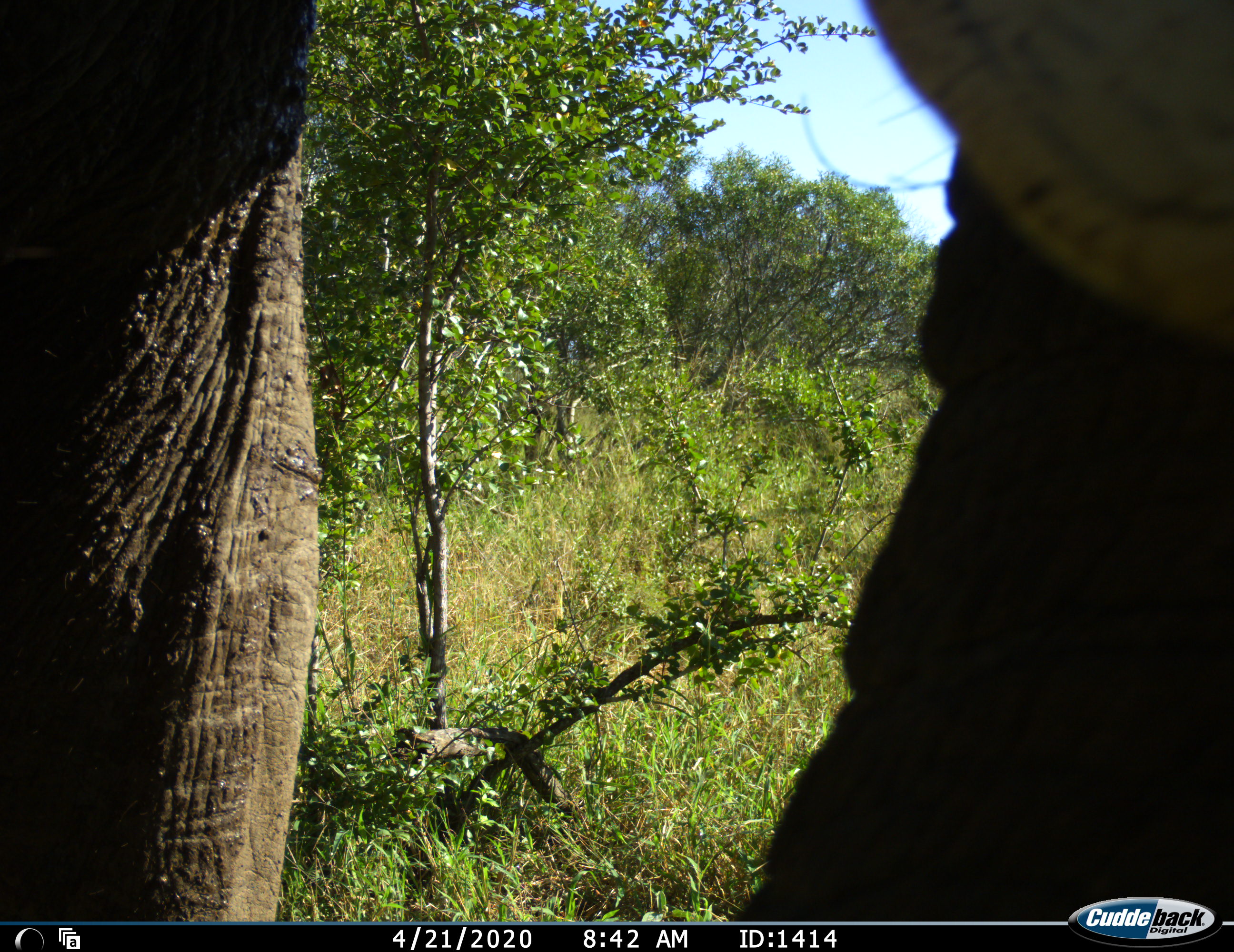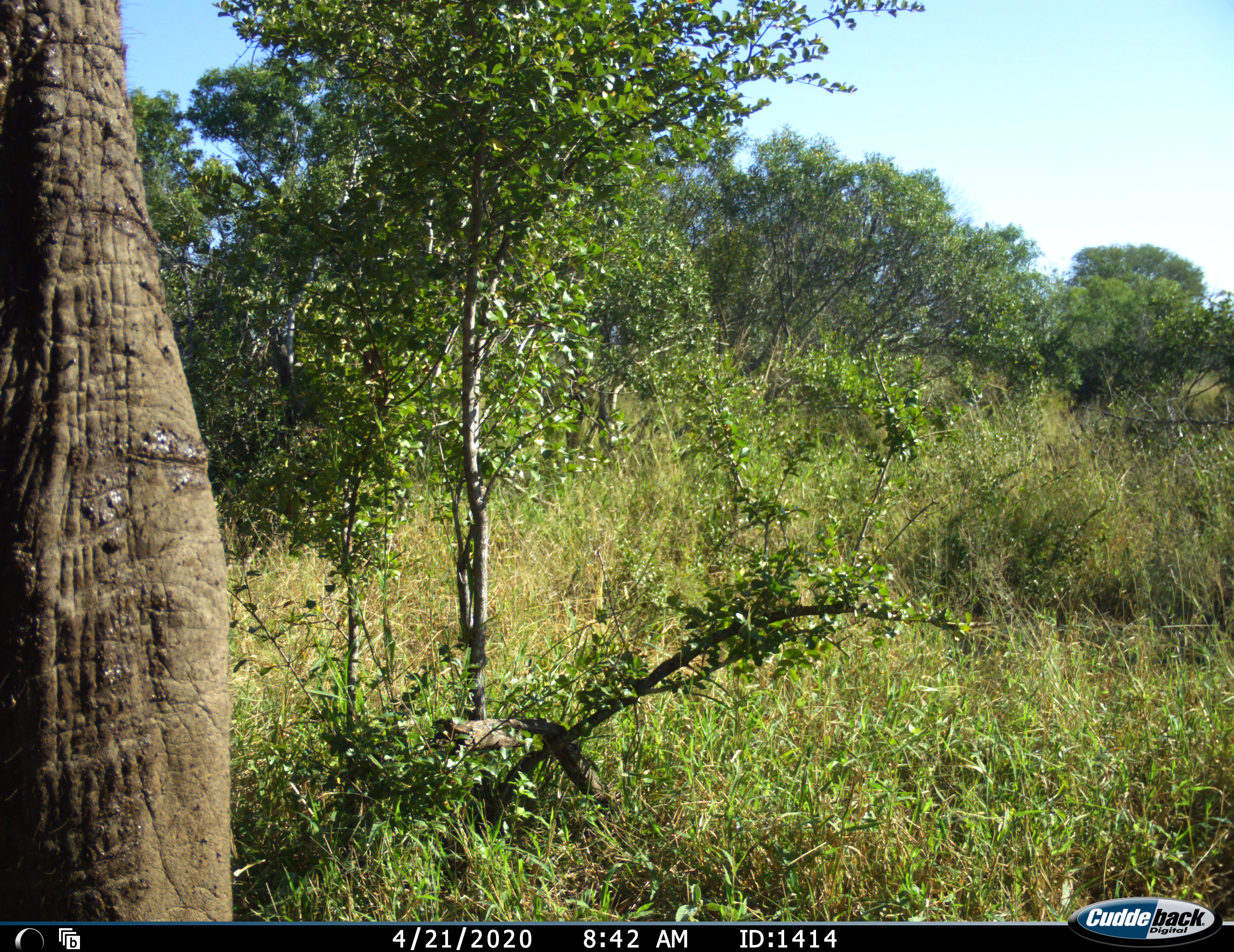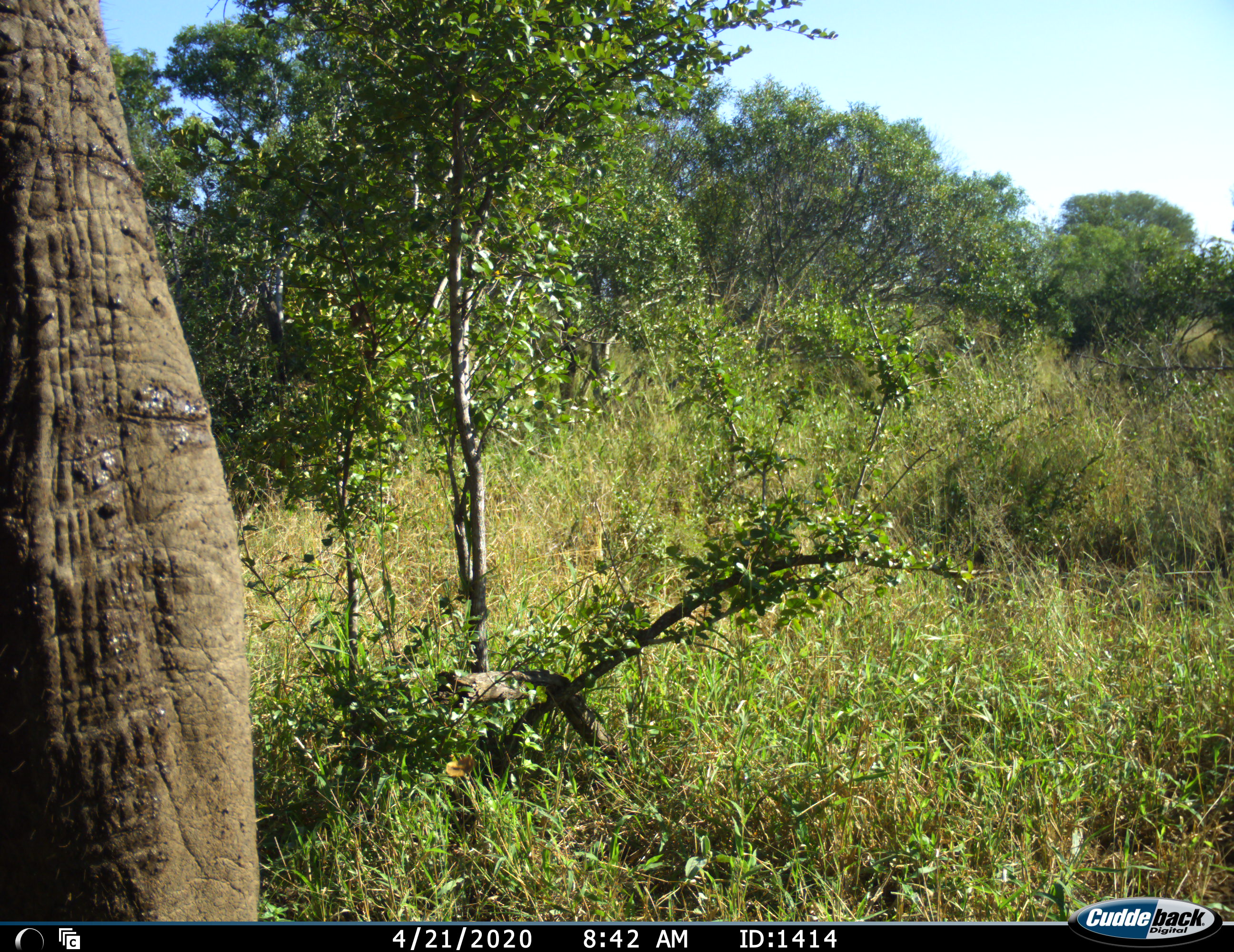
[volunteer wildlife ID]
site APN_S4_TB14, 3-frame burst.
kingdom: Animalia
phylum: Chordata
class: Mammalia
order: Proboscidea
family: Elephantidae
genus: Loxodonta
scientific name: Loxodonta africana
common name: african bush elephant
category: elephant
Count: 1.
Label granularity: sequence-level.